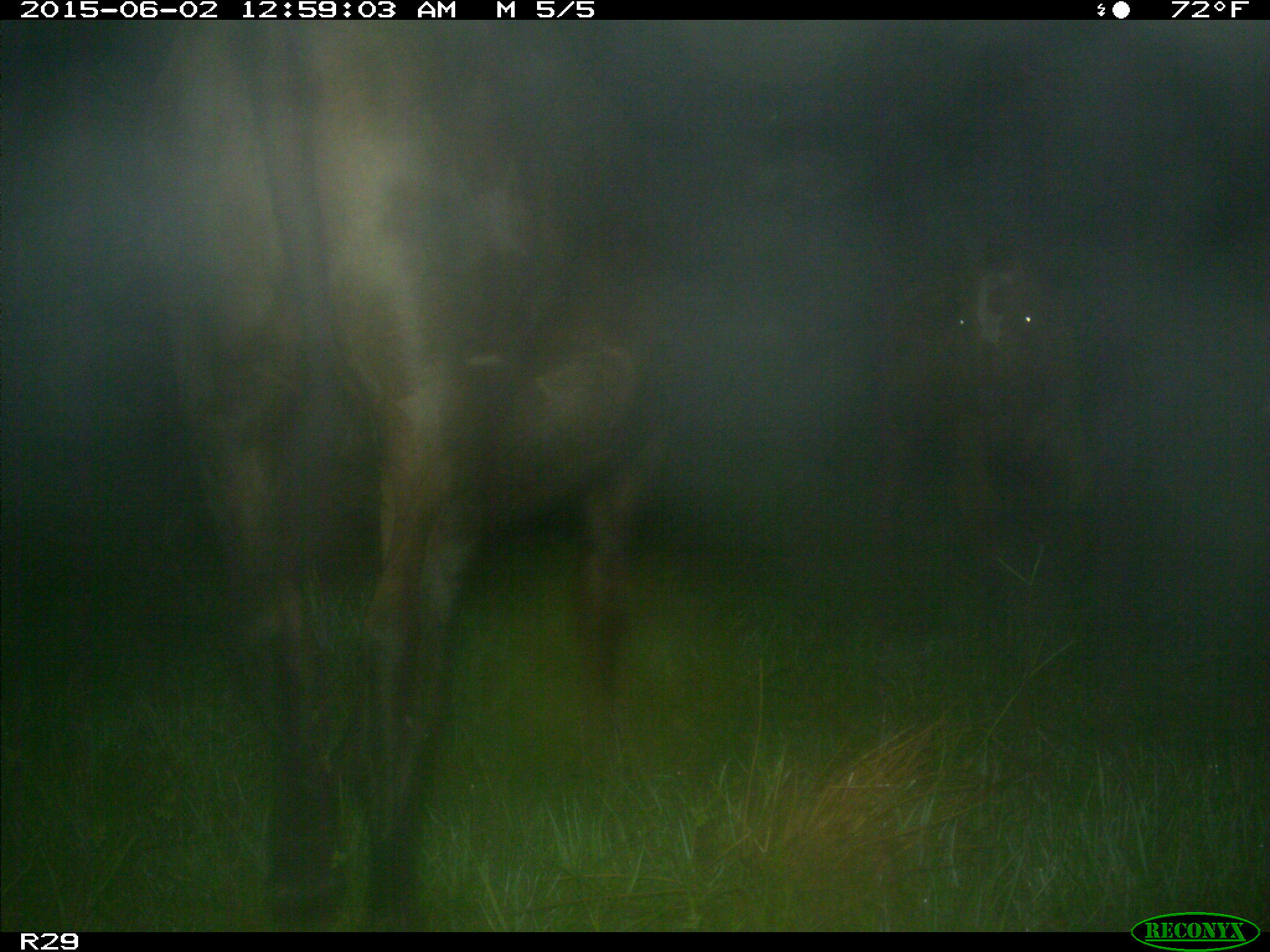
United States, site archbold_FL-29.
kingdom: Animalia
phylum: Chordata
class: Mammalia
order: Artiodactyla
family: Bovidae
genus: Bos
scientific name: Bos taurus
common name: domestic cow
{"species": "Bos taurus (domestic cow)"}